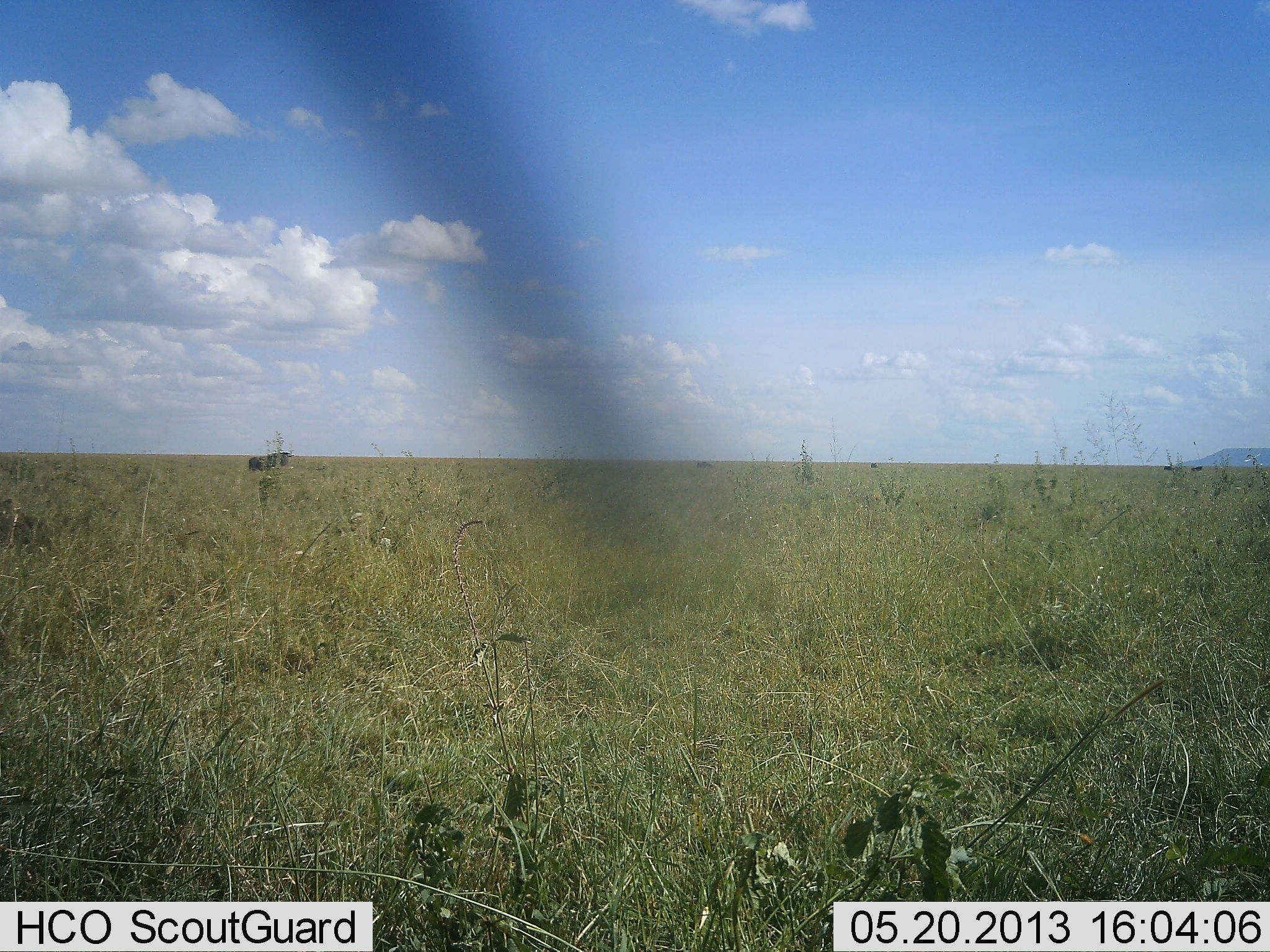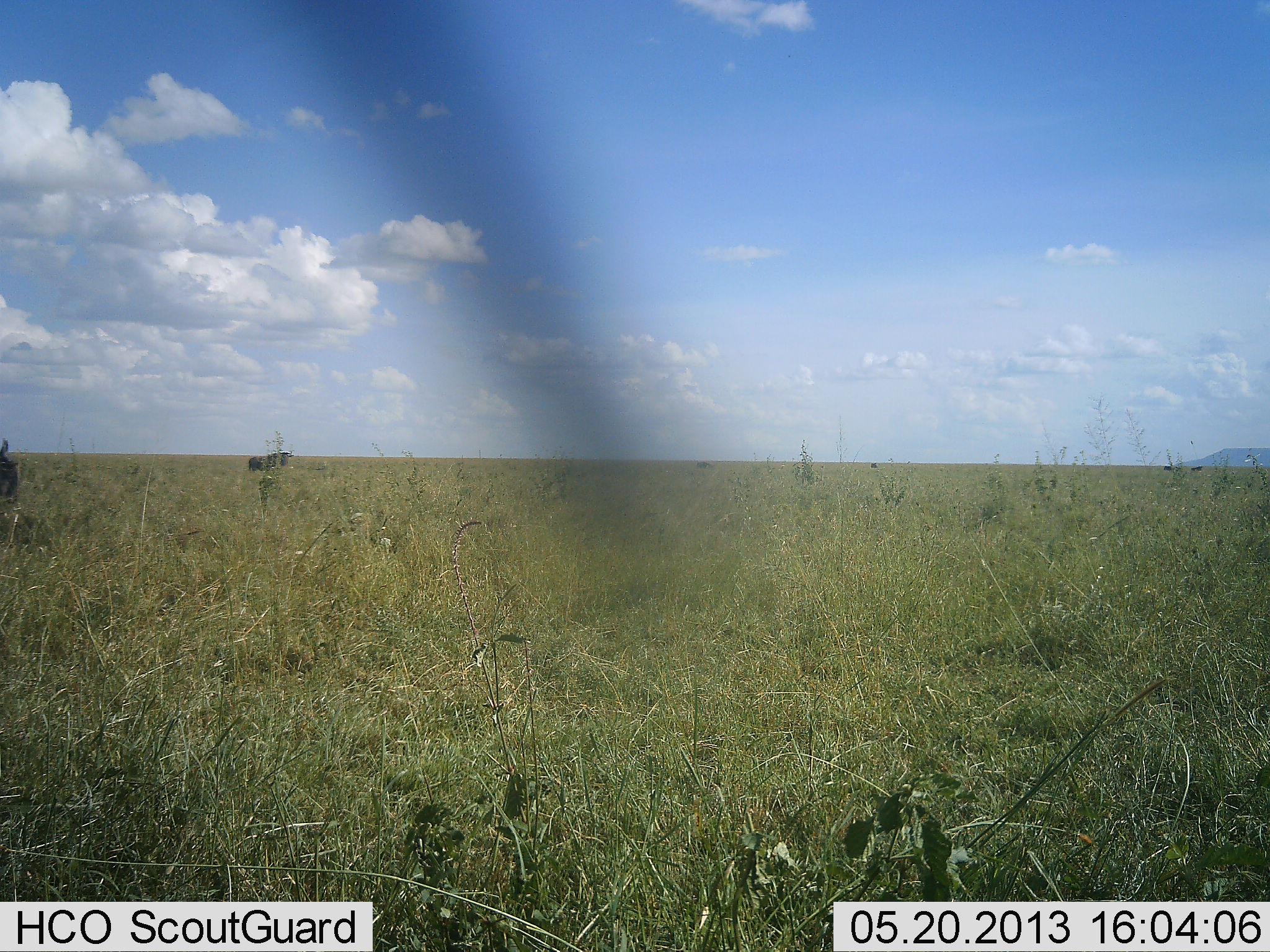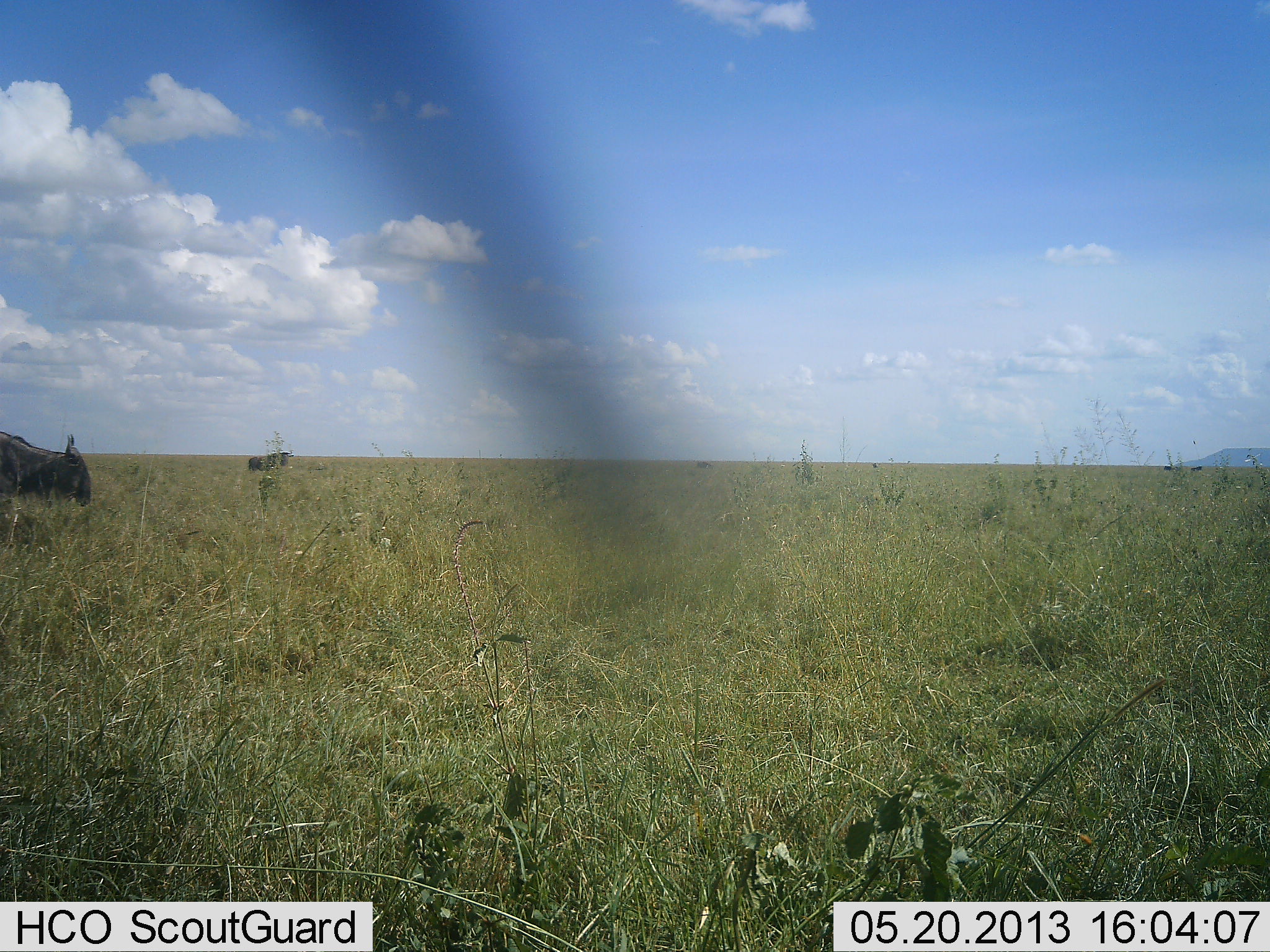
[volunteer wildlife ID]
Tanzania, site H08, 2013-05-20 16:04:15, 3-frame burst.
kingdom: Animalia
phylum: Chordata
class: Mammalia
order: Artiodactyla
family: Bovidae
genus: Connochaetes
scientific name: Connochaetes taurinus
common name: blue wildebeest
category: wildebeest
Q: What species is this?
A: Wildebeest (blue wildebeest) (Connochaetes taurinus).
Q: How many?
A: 2.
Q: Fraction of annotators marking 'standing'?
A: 55%.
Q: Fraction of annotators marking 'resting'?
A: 0%.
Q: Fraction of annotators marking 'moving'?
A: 82%.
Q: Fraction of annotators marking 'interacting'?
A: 0%.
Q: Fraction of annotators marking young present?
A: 0%.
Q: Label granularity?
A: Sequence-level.